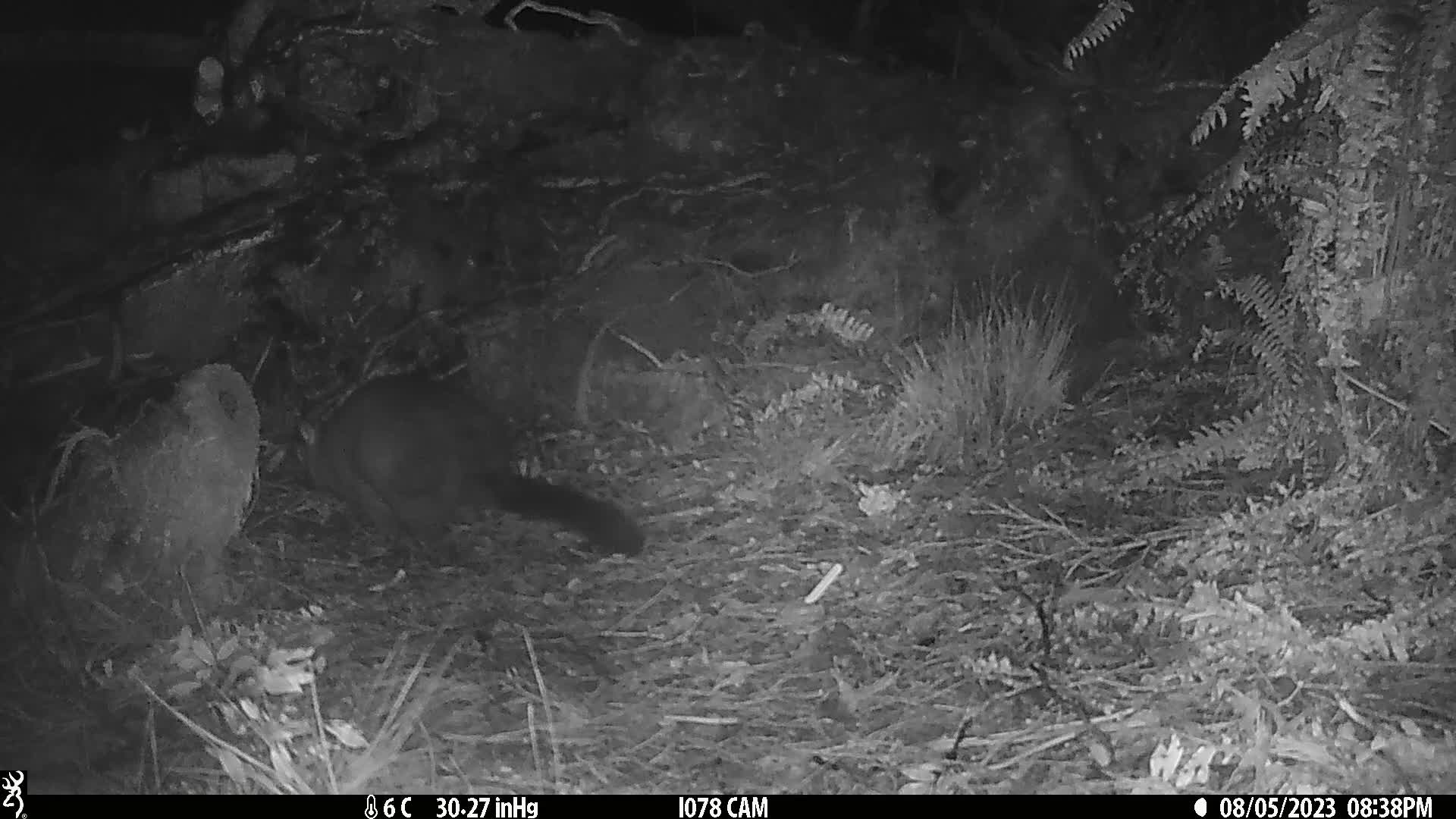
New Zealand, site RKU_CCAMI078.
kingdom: Animalia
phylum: Chordata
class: Mammalia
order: Diprotodontia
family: Phalangeridae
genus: Trichosurus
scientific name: Trichosurus vulpecula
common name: common brushtail possum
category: possum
Possum (common brushtail possum) (Trichosurus vulpecula).